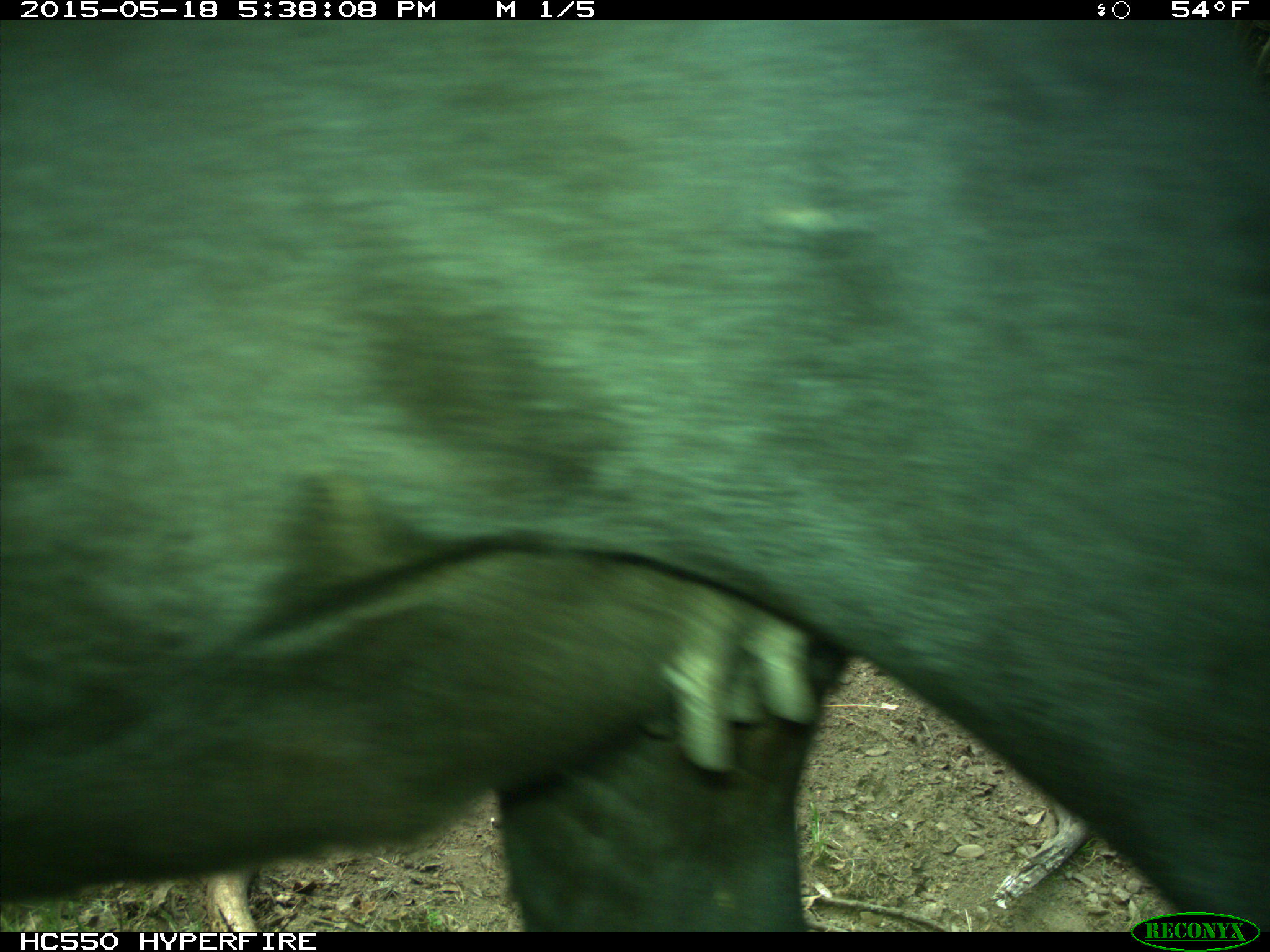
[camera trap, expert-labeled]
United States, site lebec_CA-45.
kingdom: Animalia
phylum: Chordata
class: Mammalia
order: Artiodactyla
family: Bovidae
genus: Bos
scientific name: Bos taurus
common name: domestic cow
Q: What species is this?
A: Bos taurus (domestic cow).